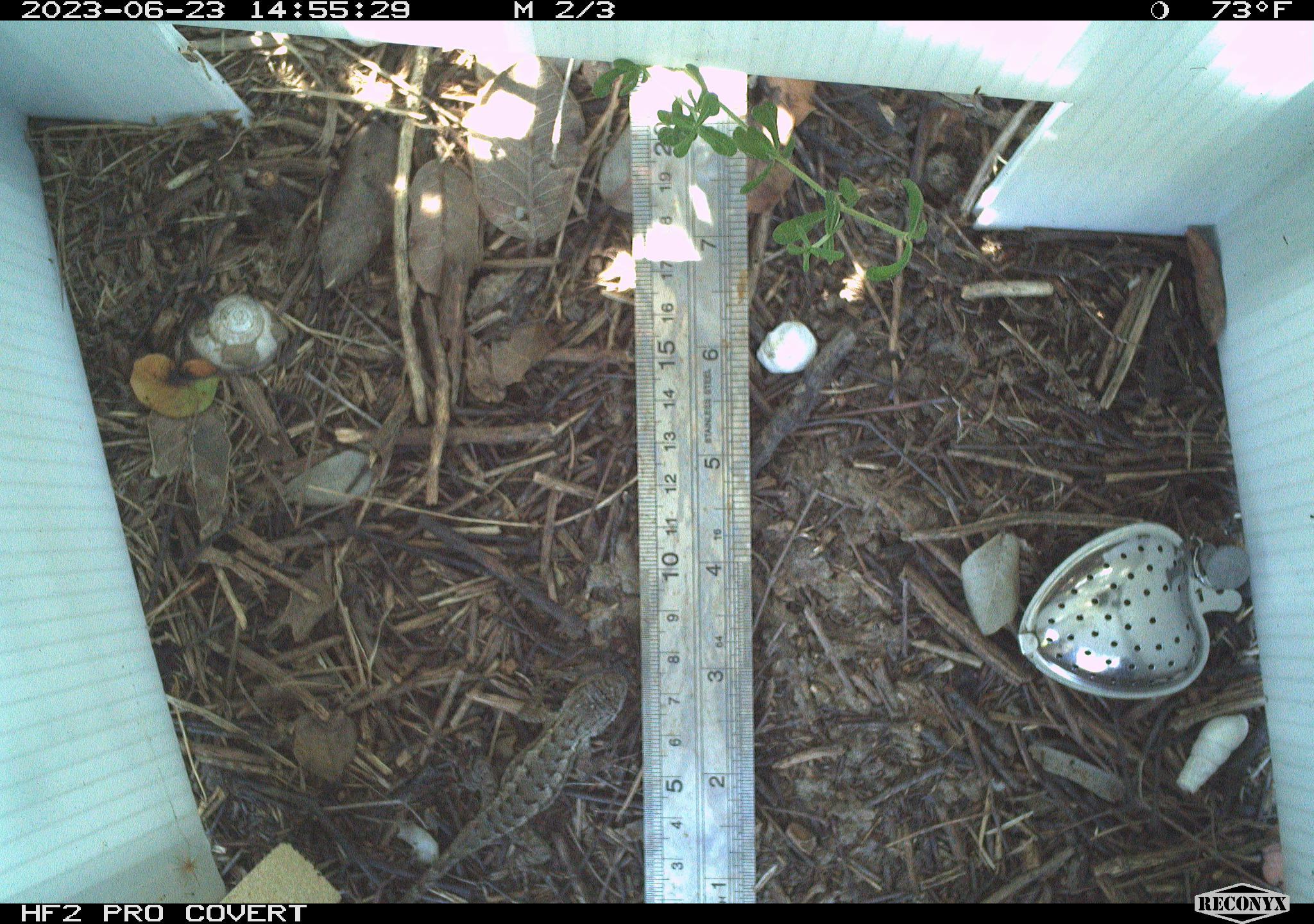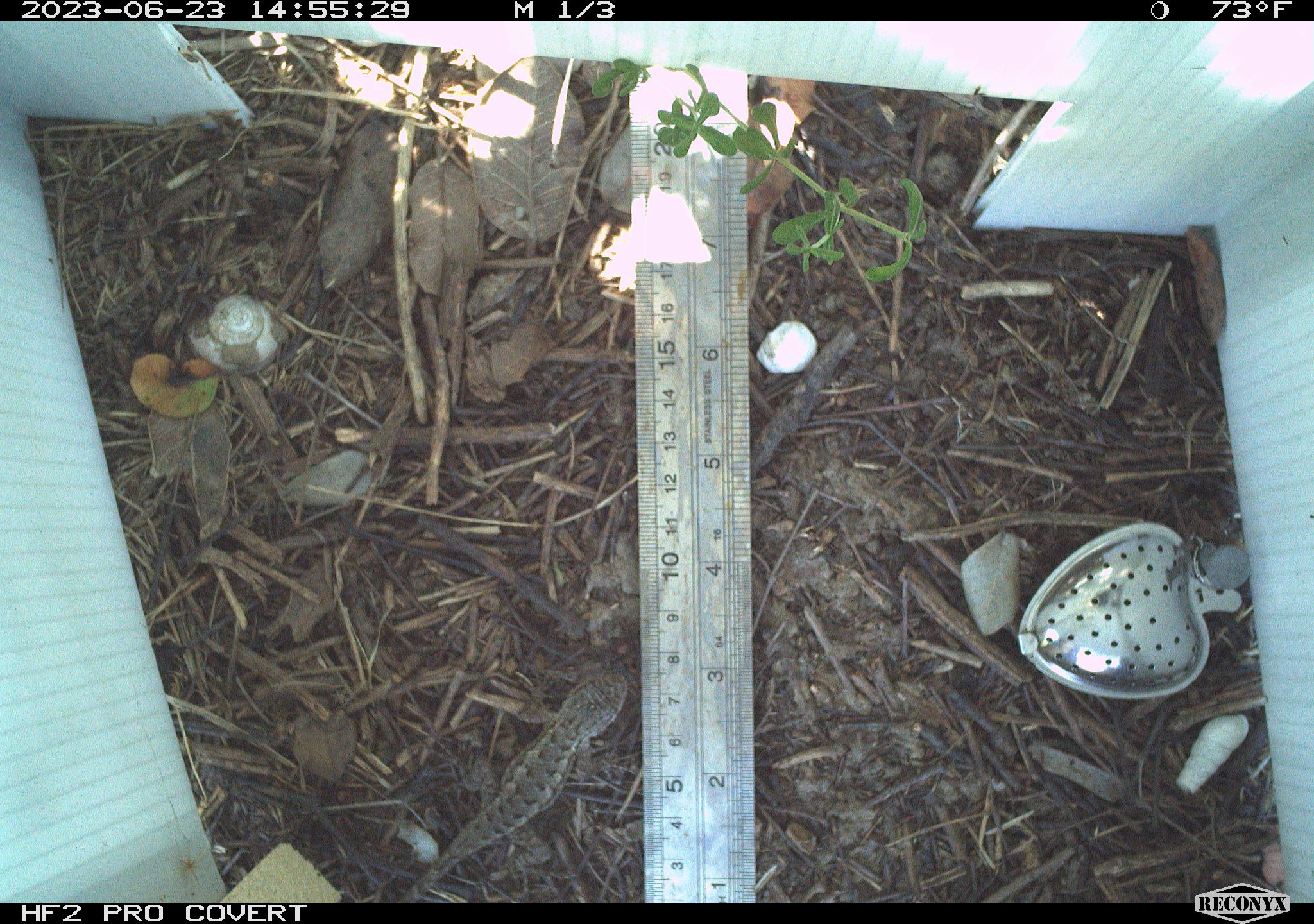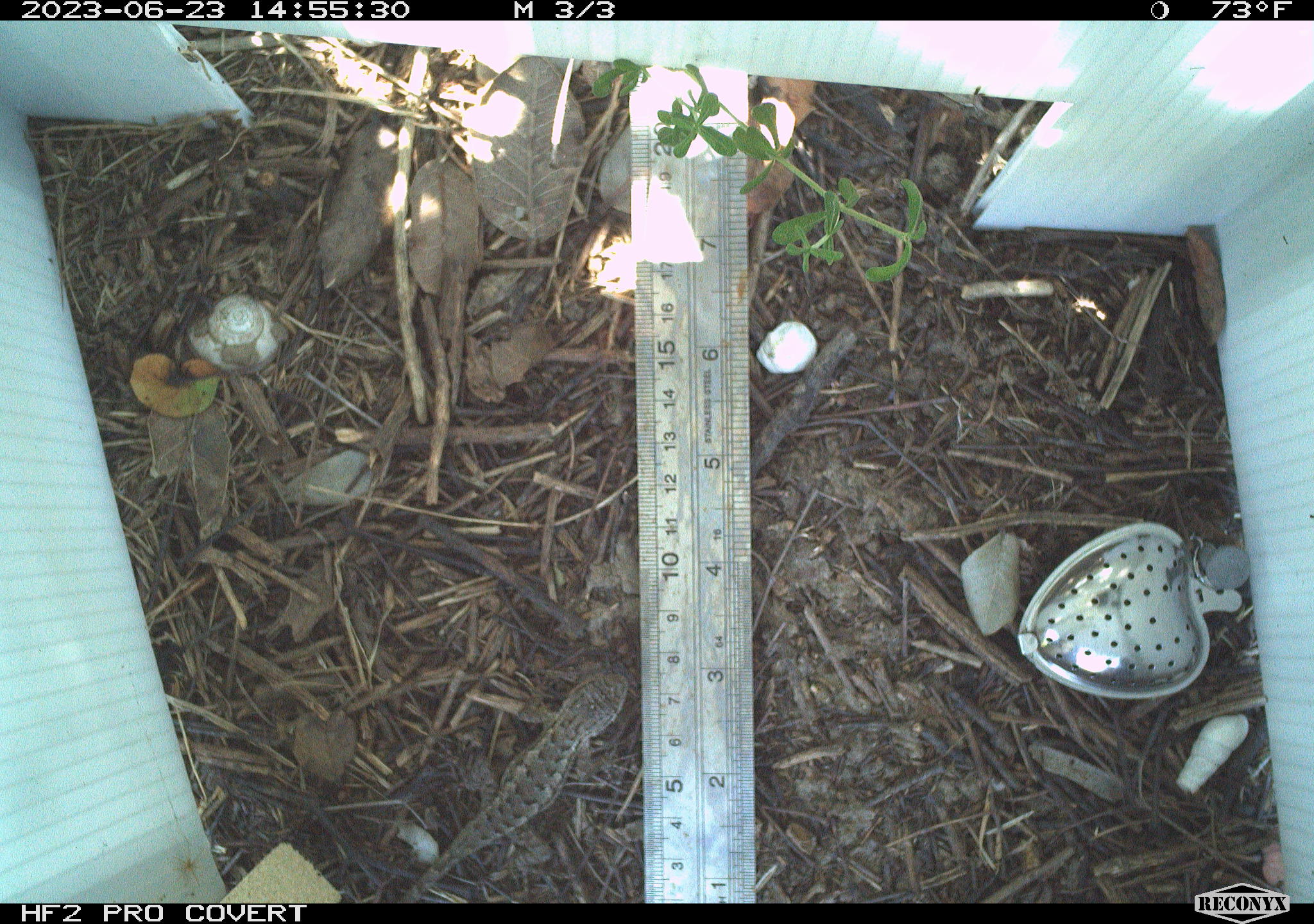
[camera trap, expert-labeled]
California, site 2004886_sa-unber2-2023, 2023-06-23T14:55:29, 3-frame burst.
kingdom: Animalia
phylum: Chordata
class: Reptilia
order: Squamata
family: Phrynosomatidae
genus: Sceloporus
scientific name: Sceloporus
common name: spiny lizards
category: sceloporus species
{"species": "sceloporus species (spiny lizards) (Sceloporus)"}